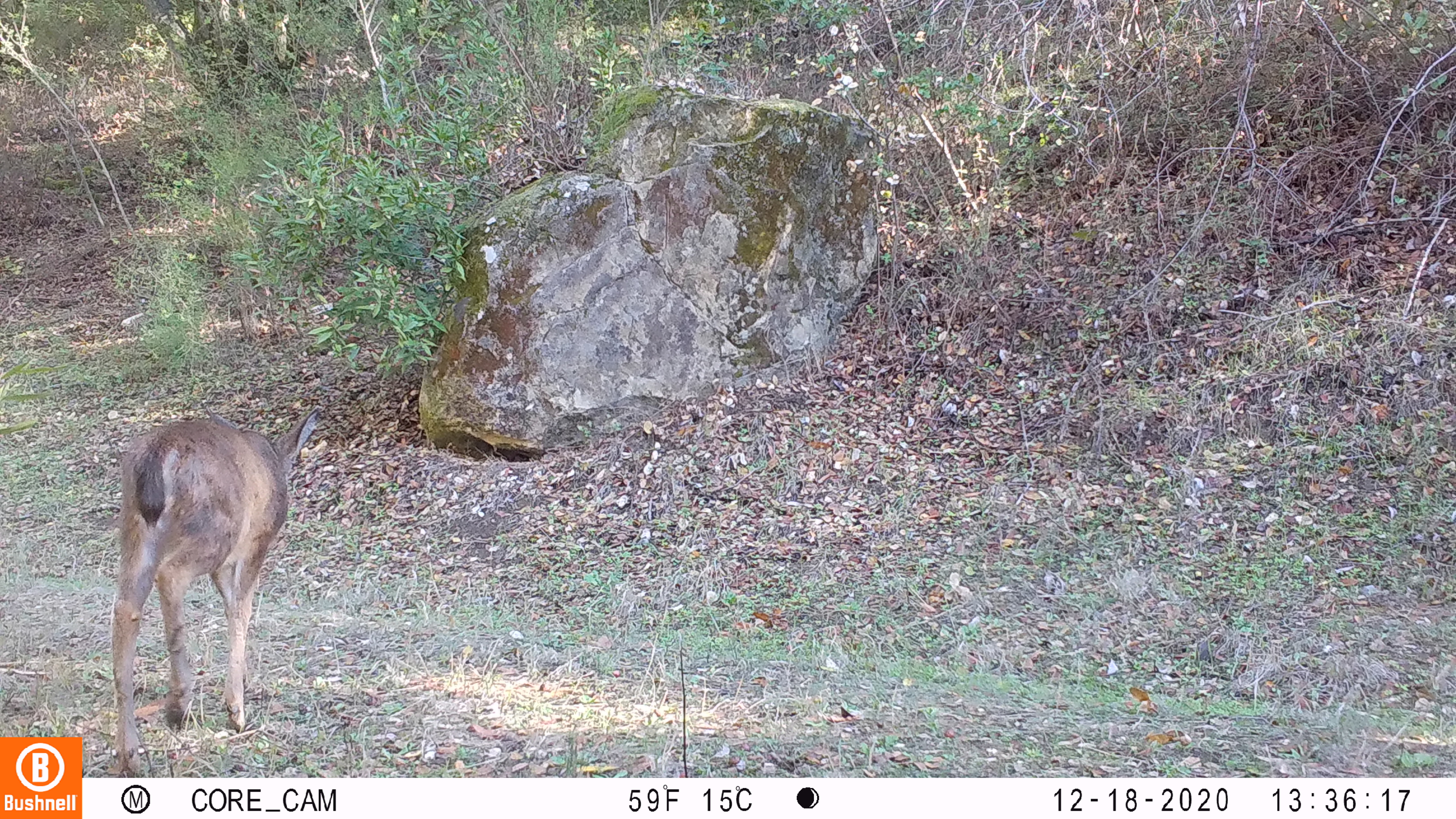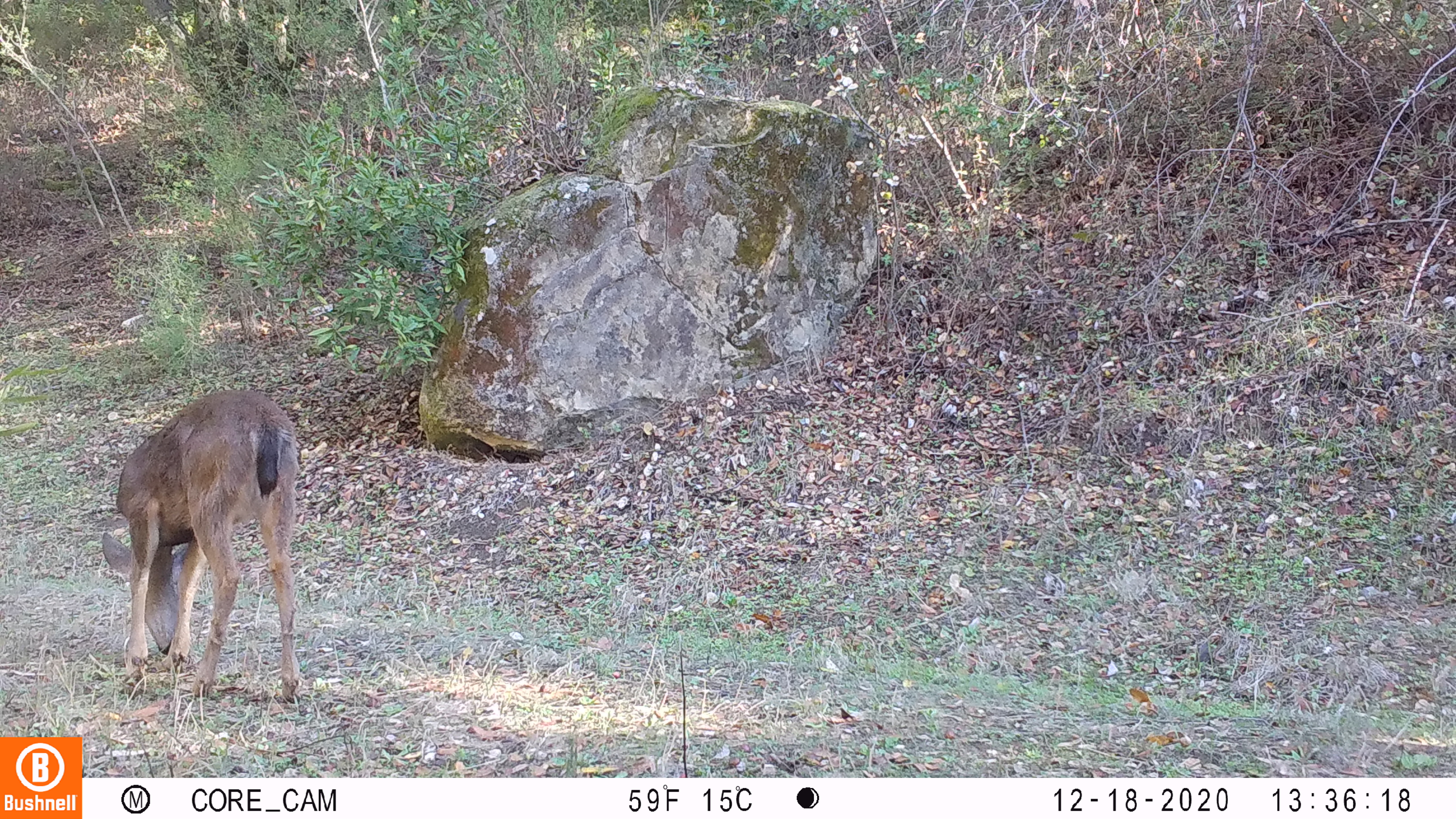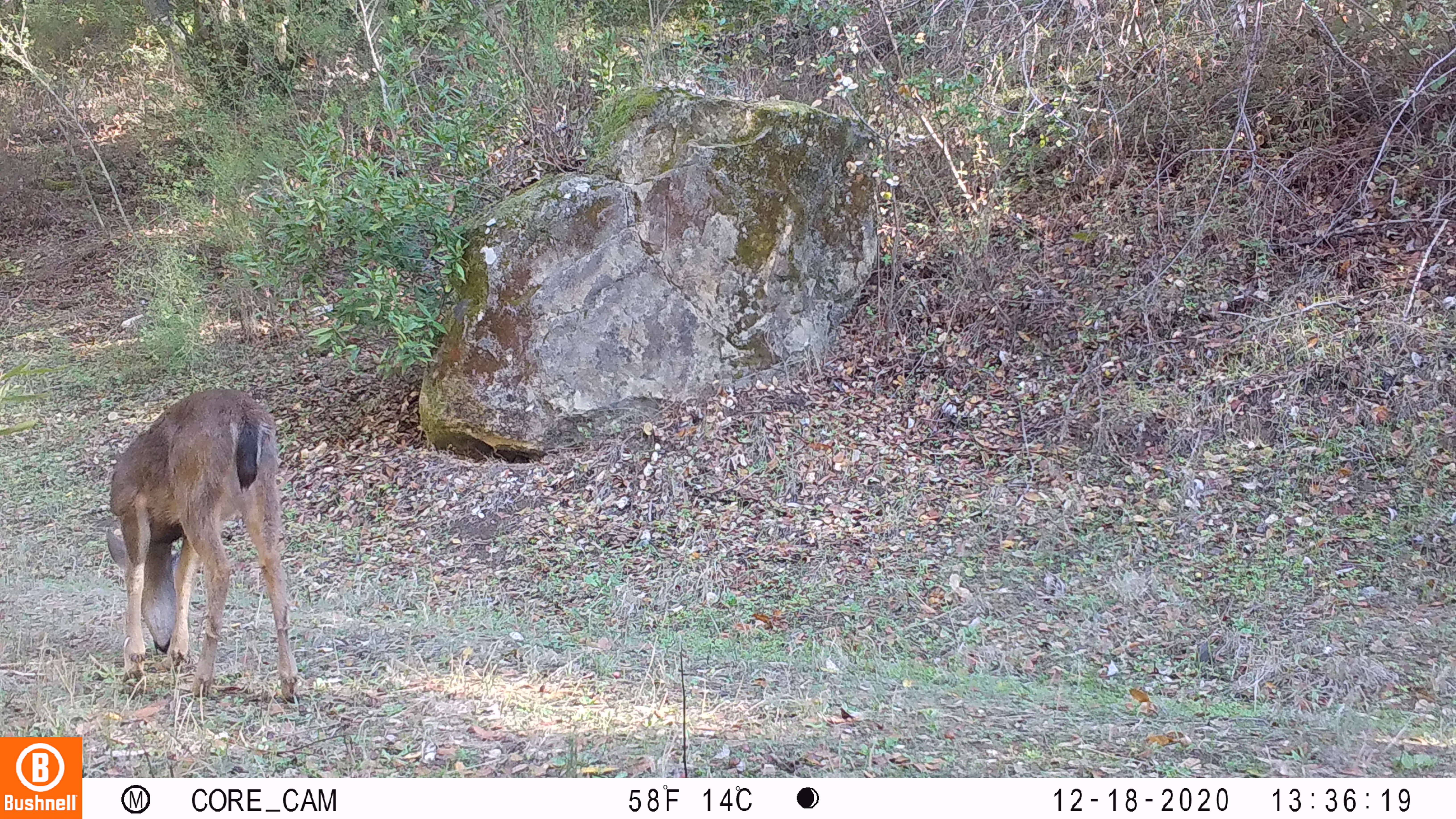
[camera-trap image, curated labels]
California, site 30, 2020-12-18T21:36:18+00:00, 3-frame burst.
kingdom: Animalia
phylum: Chordata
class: Mammalia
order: Artiodactyla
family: Cervidae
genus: Odocoileus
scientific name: Odocoileus hemionus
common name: mule deer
Mule deer (Odocoileus hemionus).